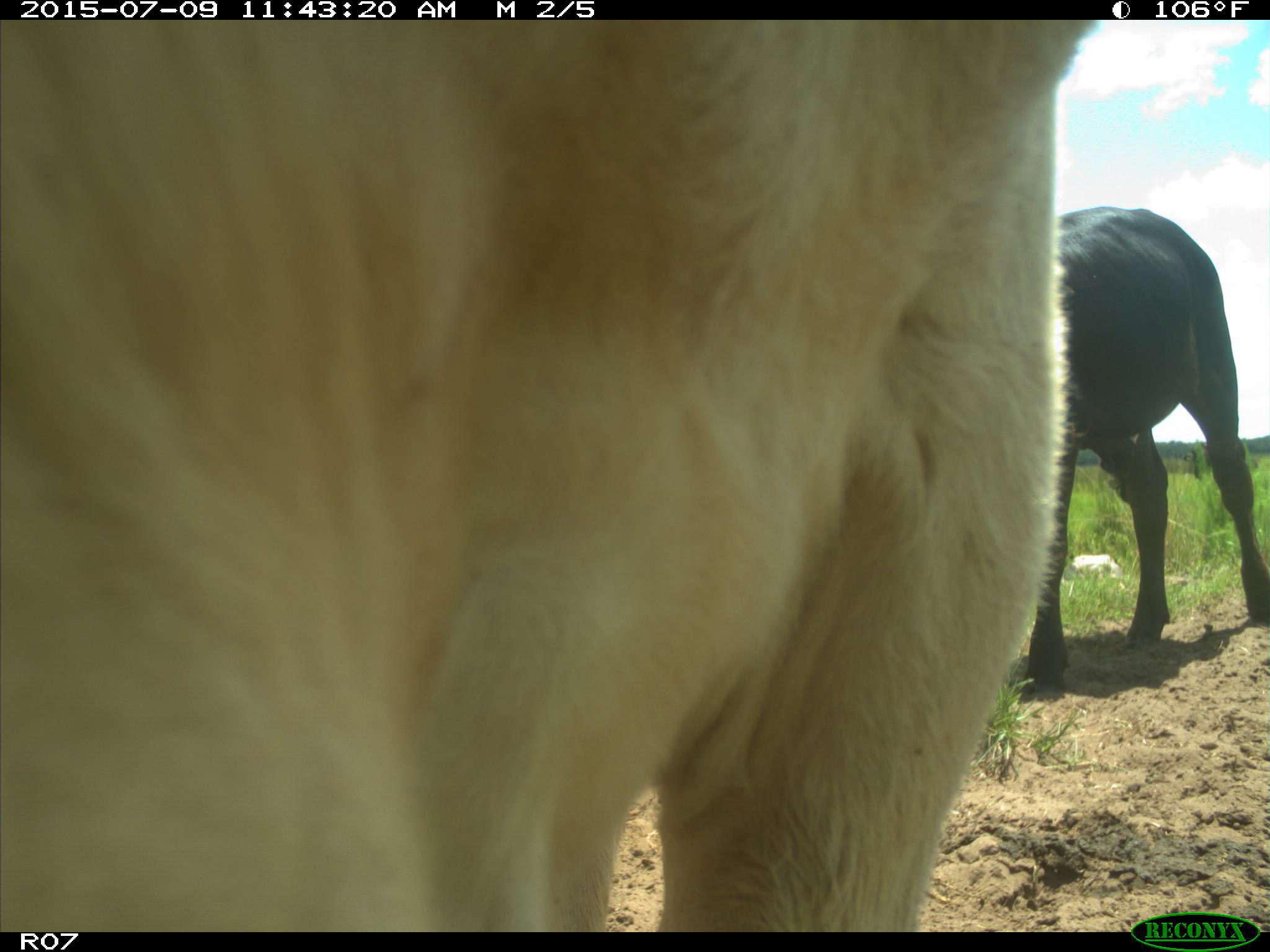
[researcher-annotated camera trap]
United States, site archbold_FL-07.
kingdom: Animalia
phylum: Chordata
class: Mammalia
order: Artiodactyla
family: Bovidae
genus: Bos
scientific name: Bos taurus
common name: domestic cow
Bos taurus (domestic cow).